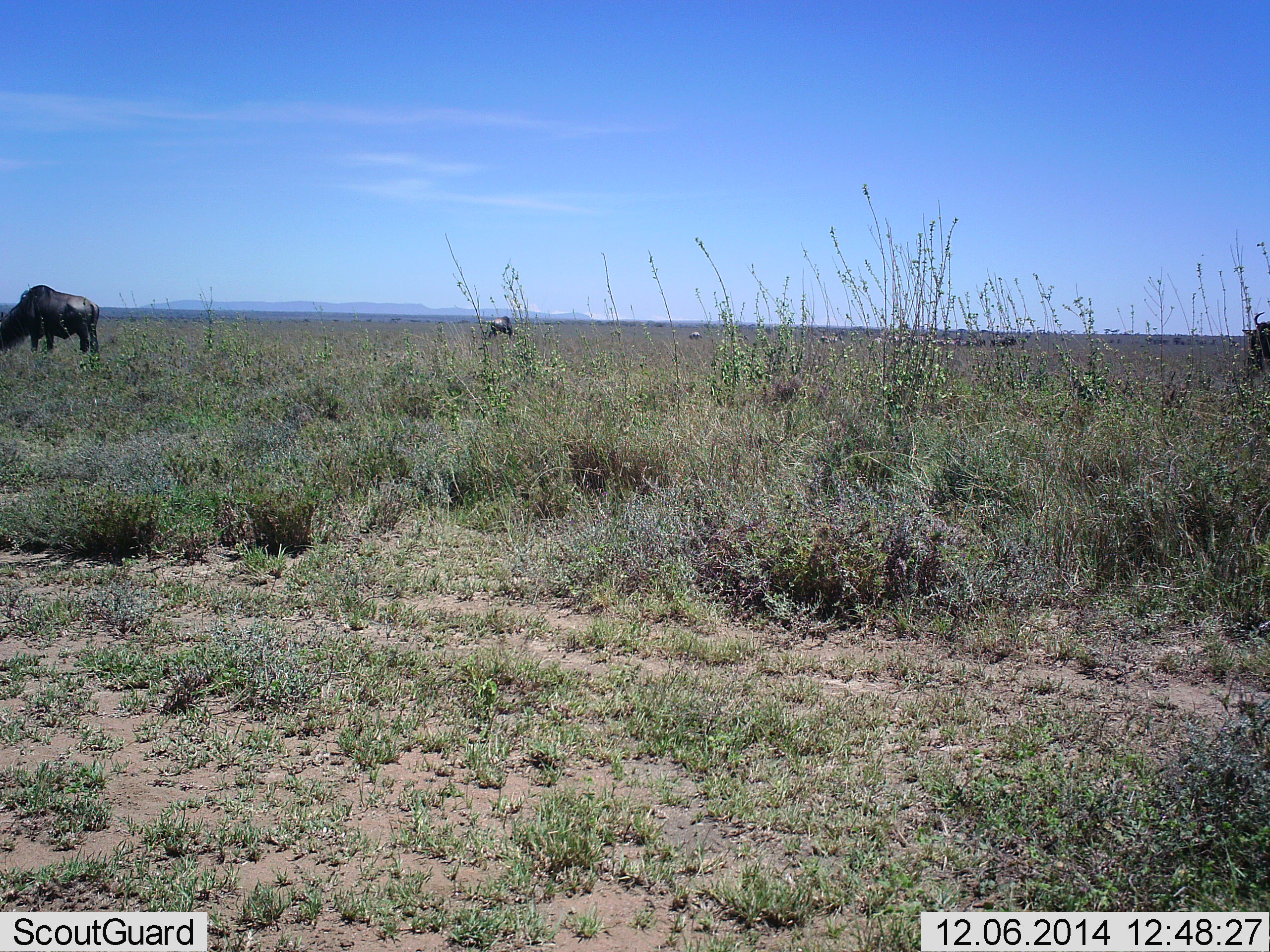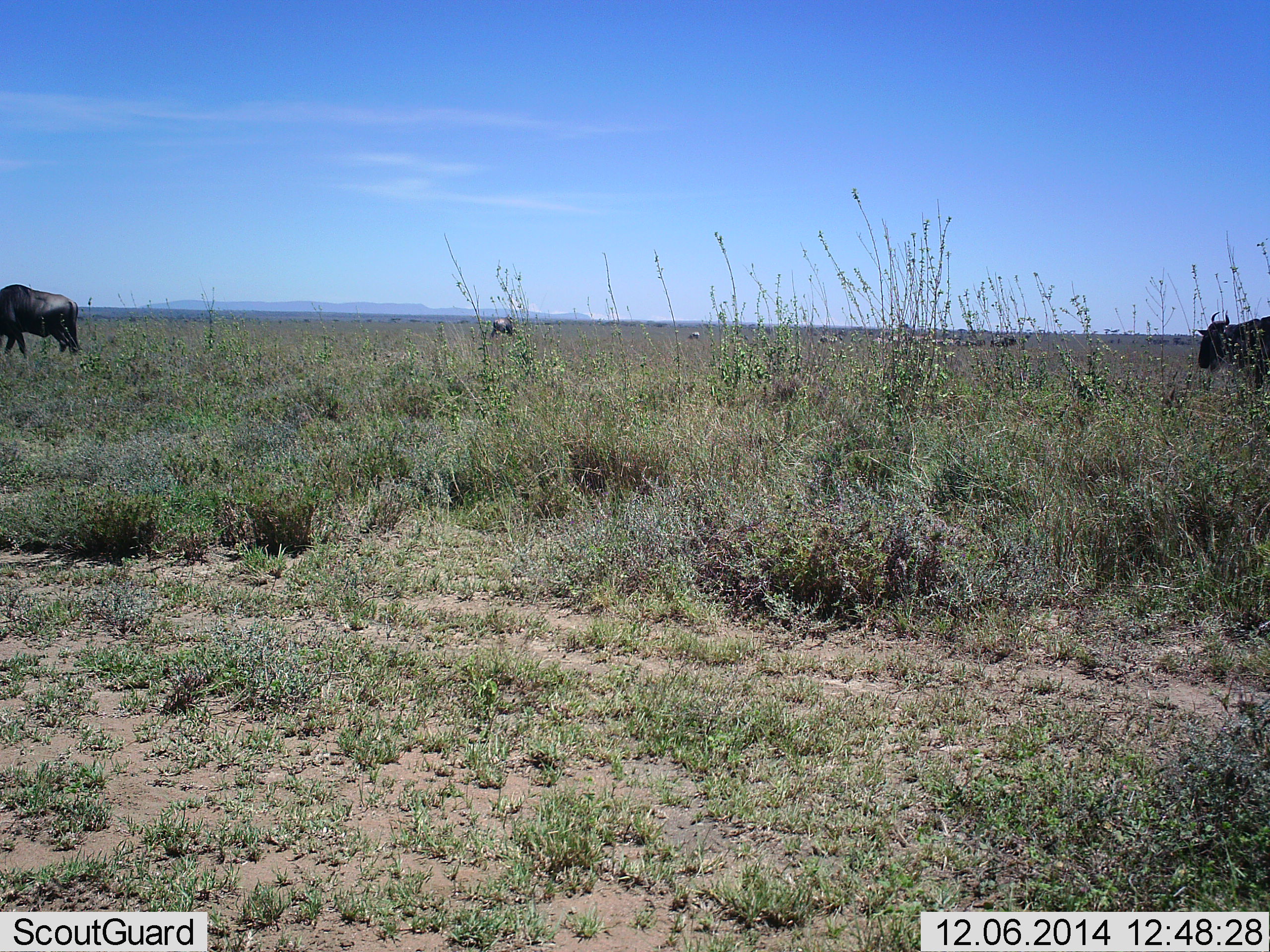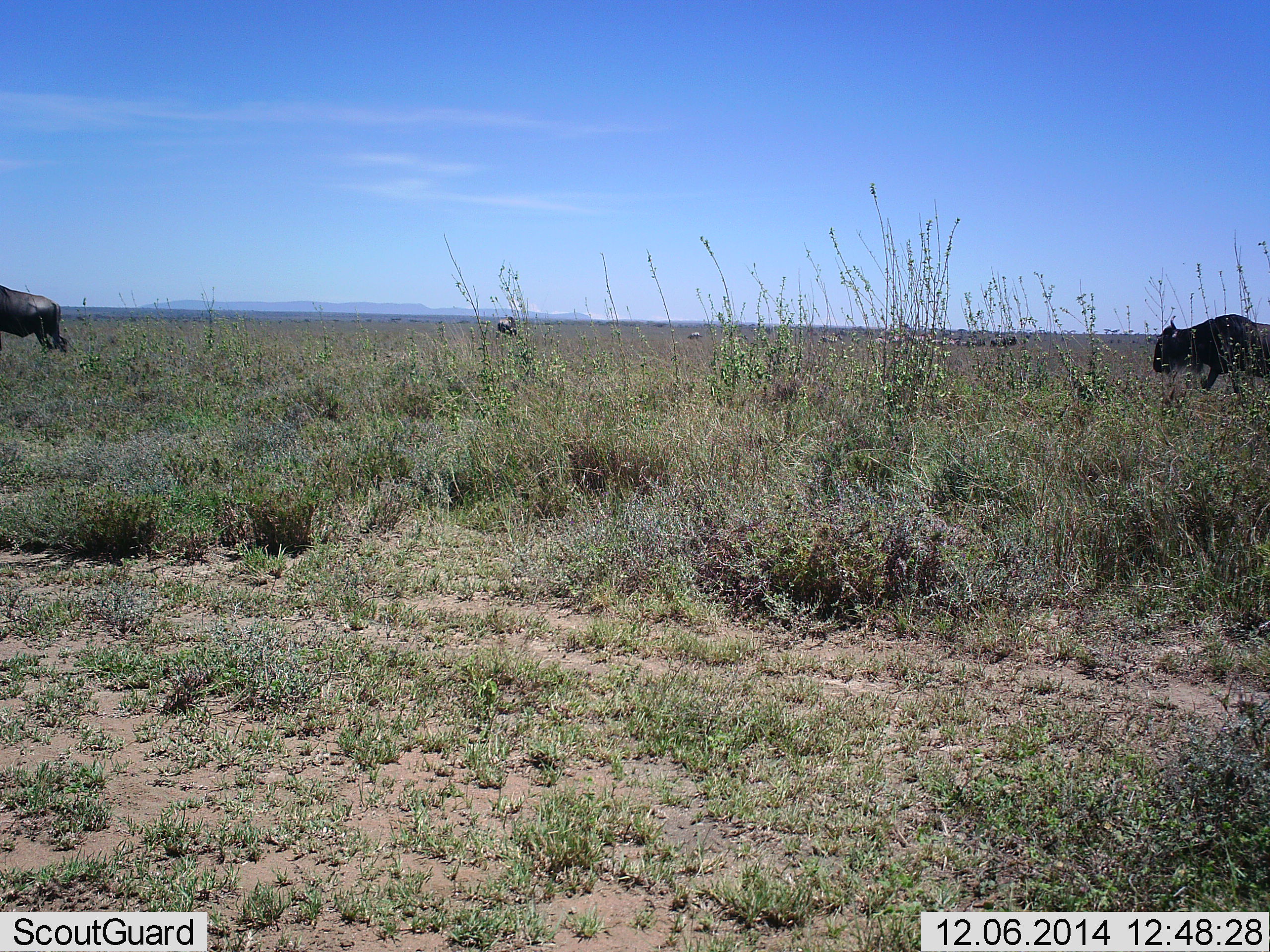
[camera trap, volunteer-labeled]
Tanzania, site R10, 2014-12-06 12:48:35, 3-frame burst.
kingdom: Animalia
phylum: Chordata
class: Mammalia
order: Artiodactyla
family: Bovidae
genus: Connochaetes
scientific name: Connochaetes taurinus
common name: blue wildebeest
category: wildebeest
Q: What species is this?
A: Wildebeest (blue wildebeest) (Connochaetes taurinus).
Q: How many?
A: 3.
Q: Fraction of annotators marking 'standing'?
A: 20%.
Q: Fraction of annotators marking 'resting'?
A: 10%.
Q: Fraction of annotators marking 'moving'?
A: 80%.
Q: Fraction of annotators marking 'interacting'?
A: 0%.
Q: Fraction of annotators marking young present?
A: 0%.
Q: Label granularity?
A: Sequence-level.